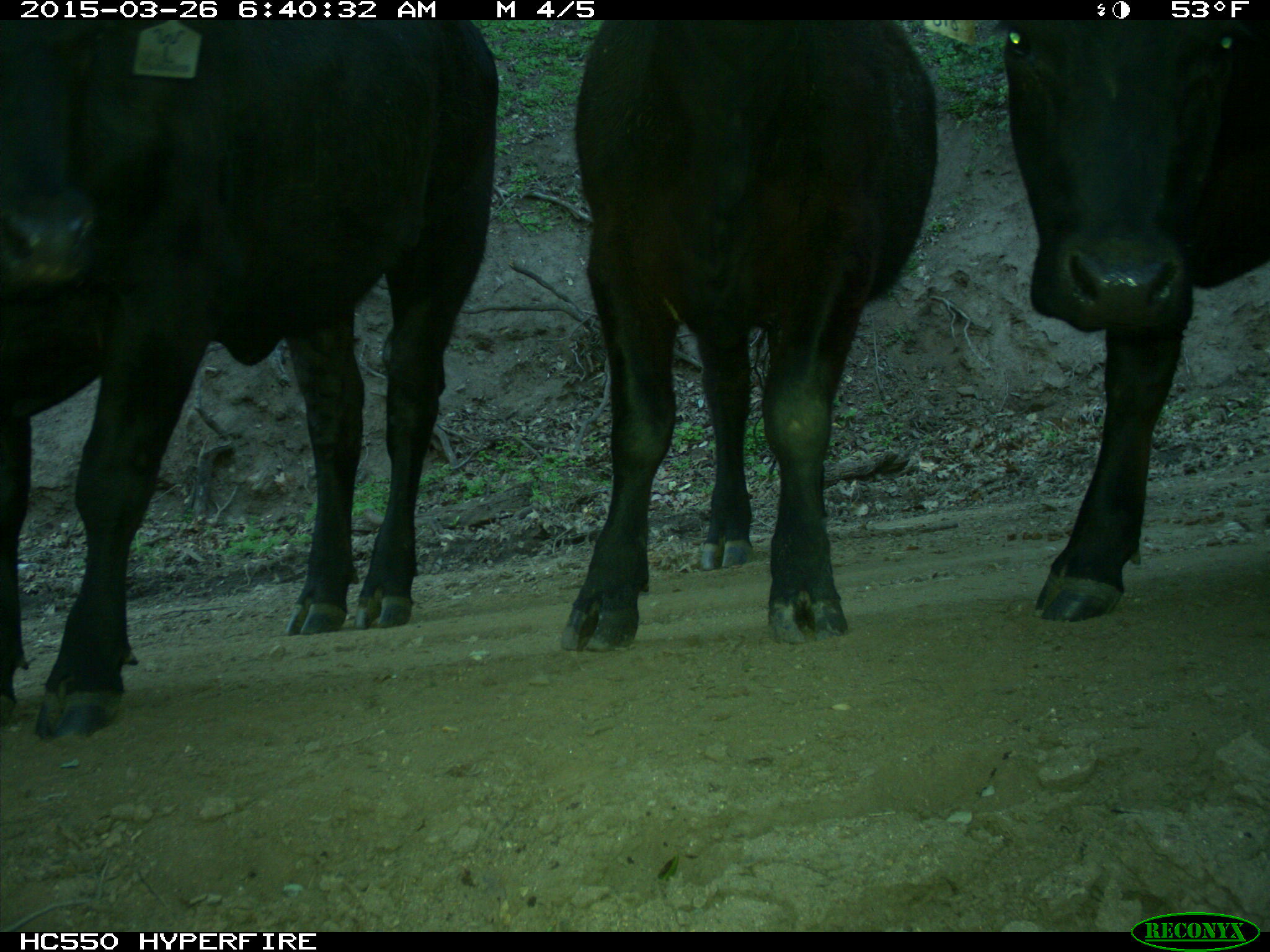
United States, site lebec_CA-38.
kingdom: Animalia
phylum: Chordata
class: Mammalia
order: Artiodactyla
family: Bovidae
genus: Bos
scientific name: Bos taurus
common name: domestic cow